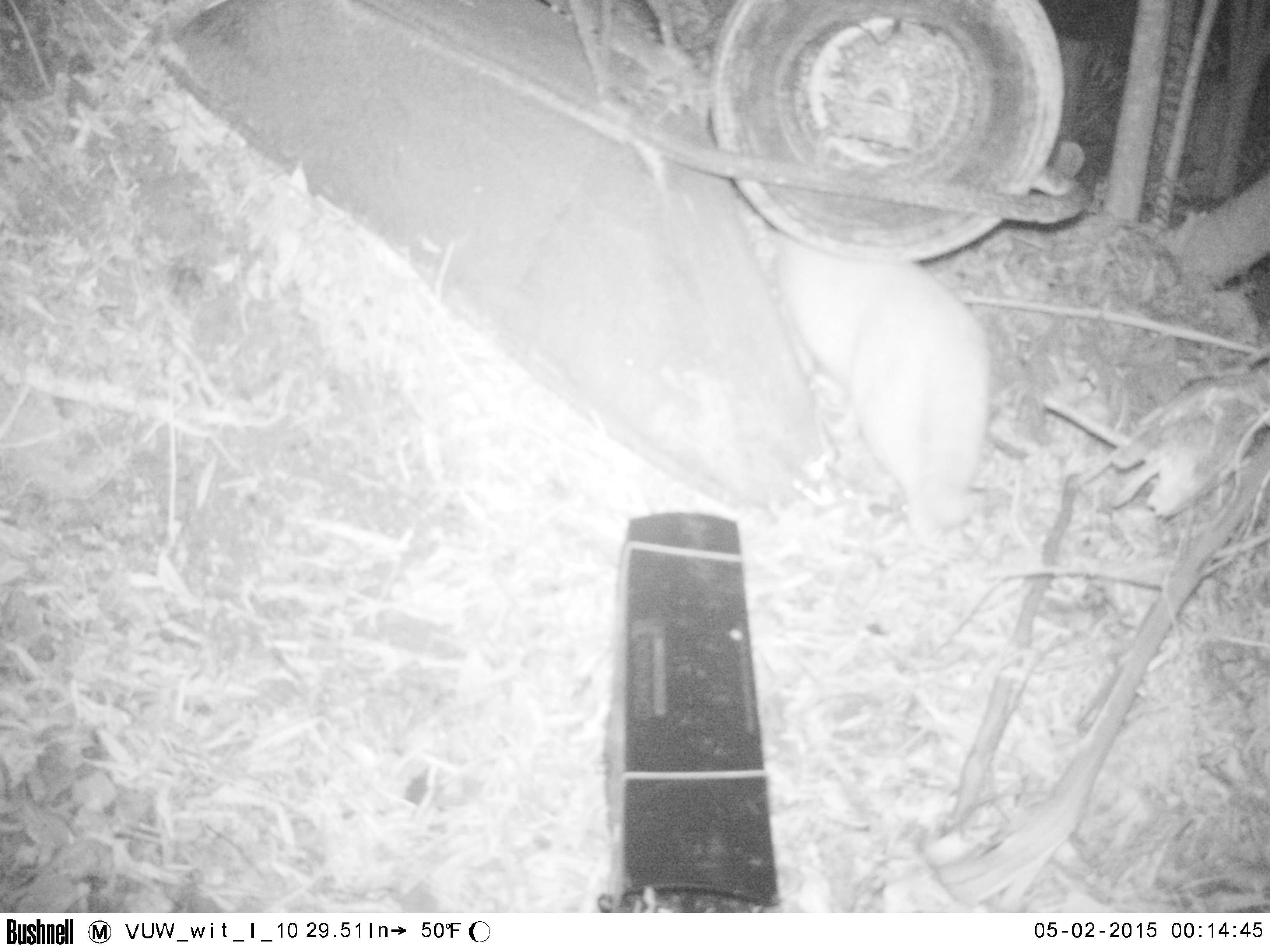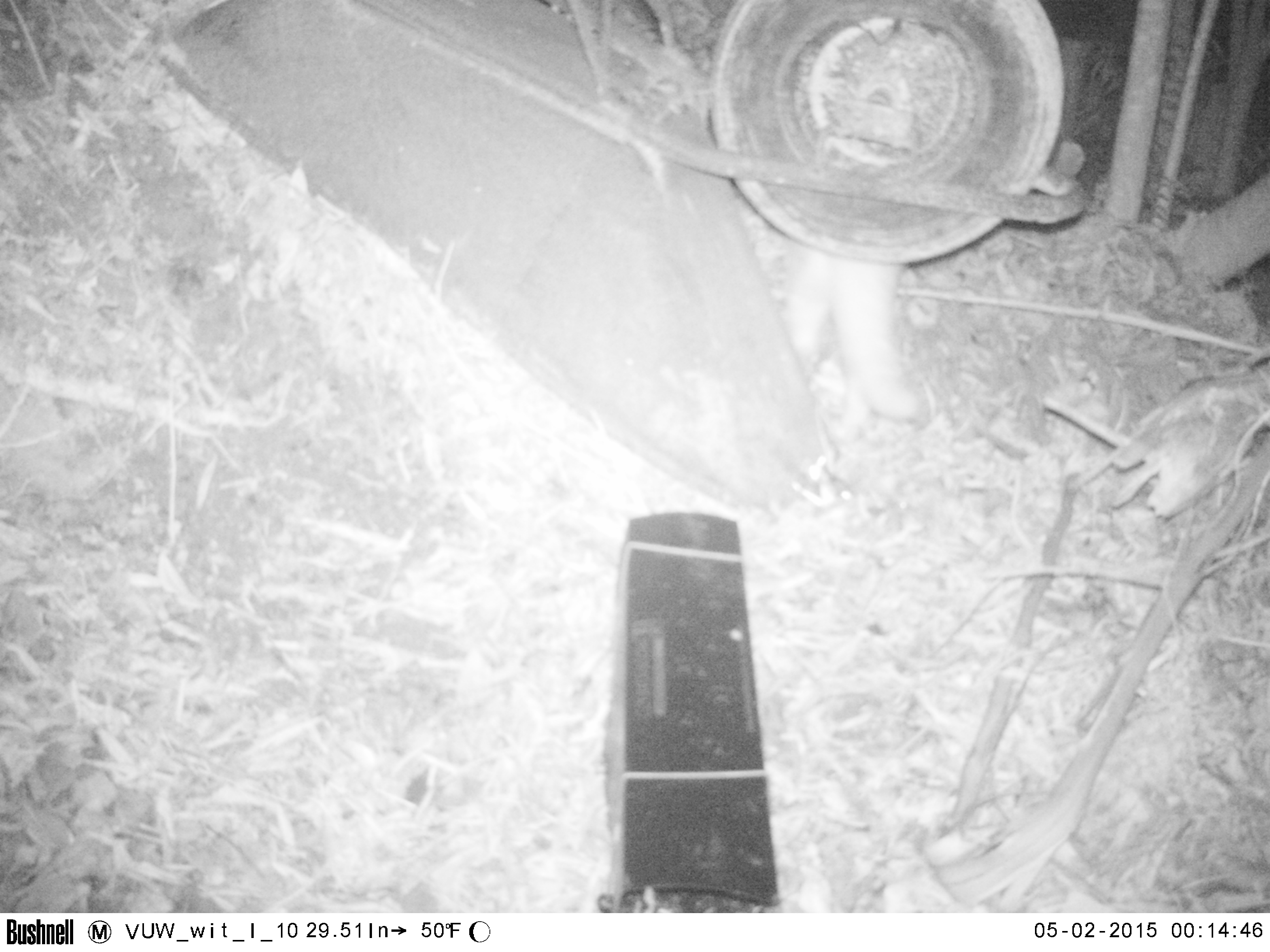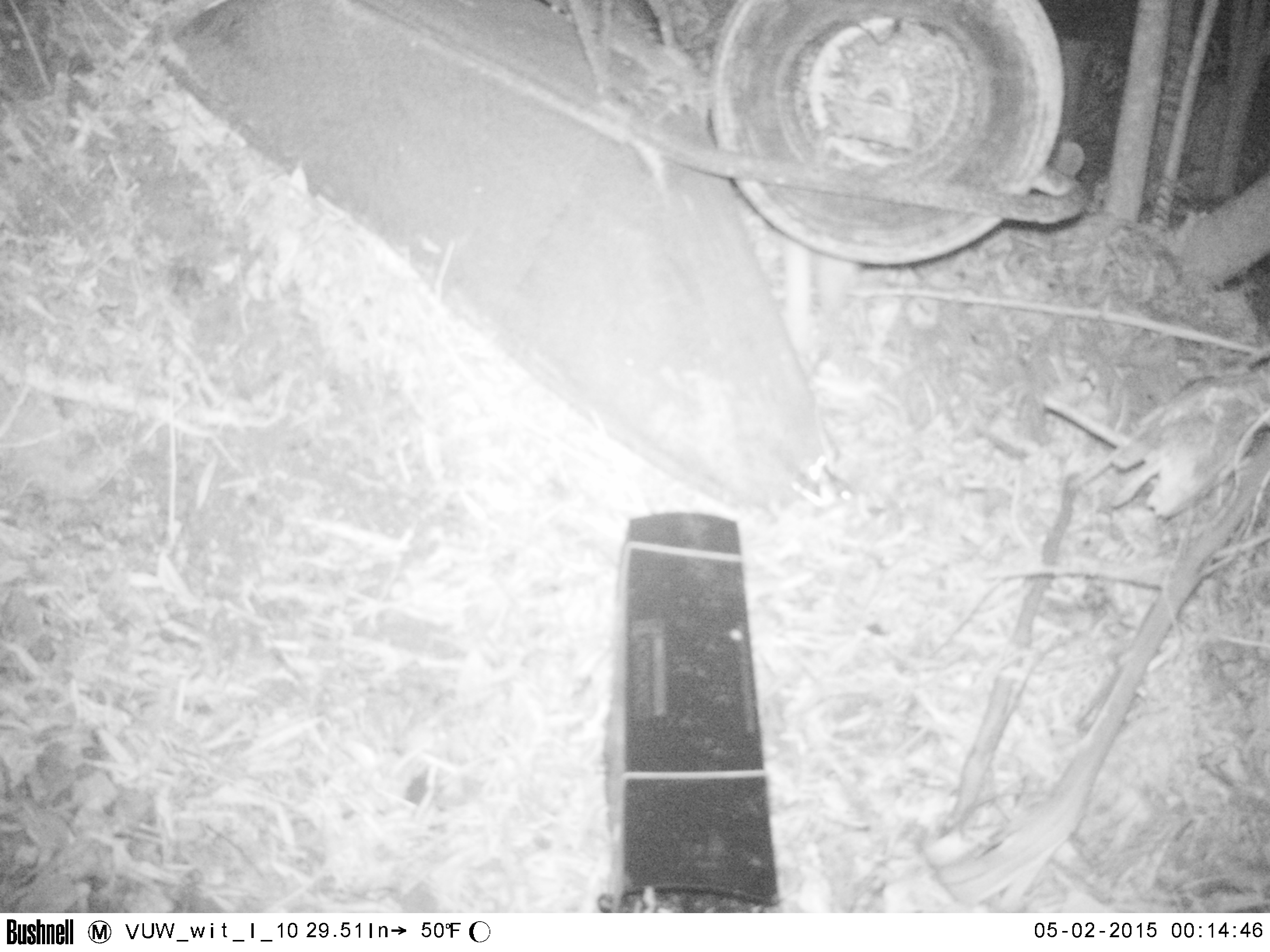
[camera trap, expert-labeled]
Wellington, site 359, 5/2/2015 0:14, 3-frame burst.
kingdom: Animalia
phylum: Chordata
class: Mammalia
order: Carnivora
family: Felidae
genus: Felis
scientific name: Felis catus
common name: cat